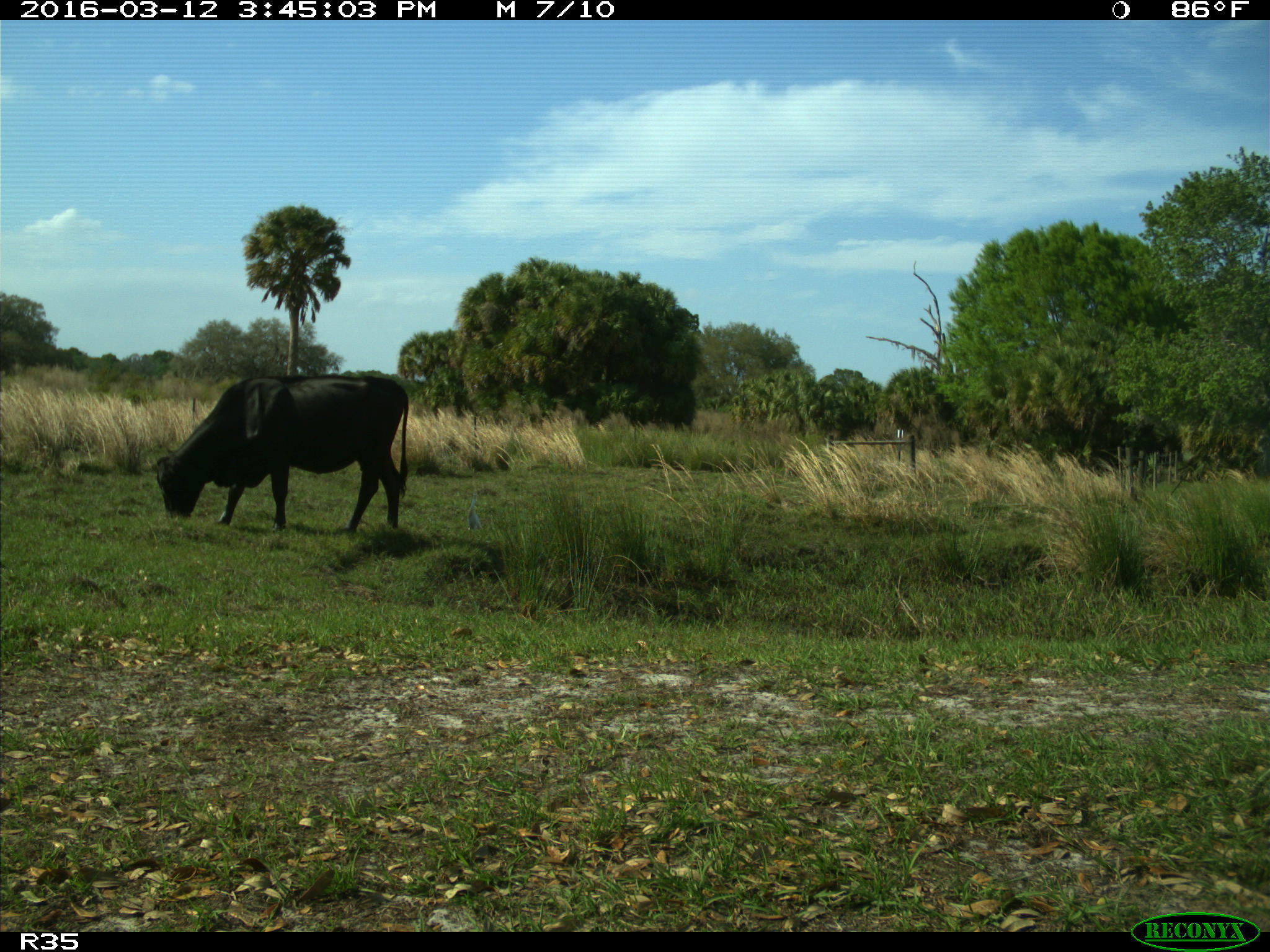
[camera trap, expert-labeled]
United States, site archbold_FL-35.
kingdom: Animalia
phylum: Chordata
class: Mammalia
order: Artiodactyla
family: Bovidae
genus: Bos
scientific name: Bos taurus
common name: domestic cow